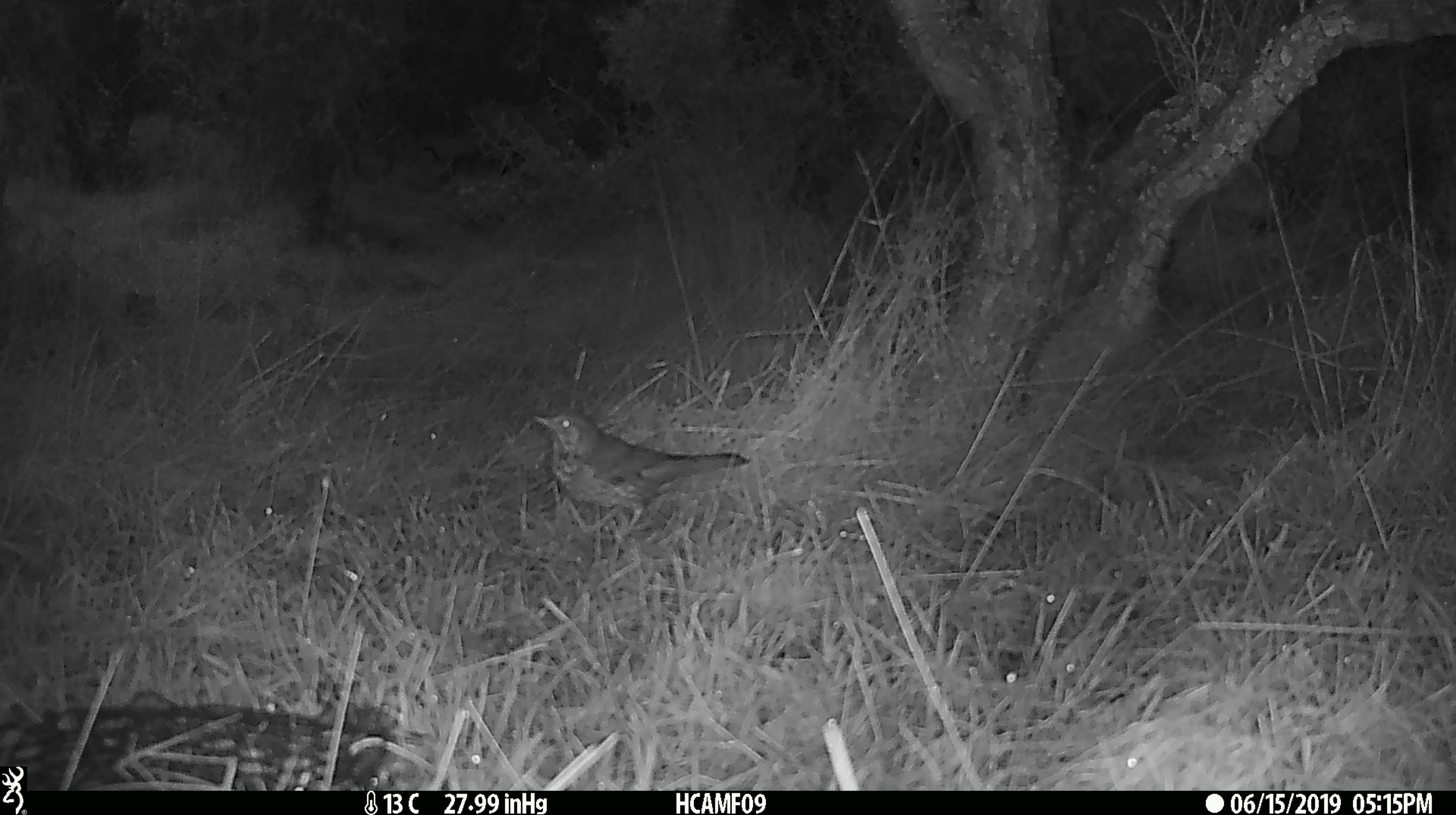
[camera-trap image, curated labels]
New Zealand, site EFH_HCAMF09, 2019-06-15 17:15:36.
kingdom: Animalia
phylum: Chordata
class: Aves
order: Passeriformes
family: Turdidae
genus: Turdus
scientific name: Turdus philomelos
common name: song thrush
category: thrush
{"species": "thrush (song thrush) (Turdus philomelos)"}